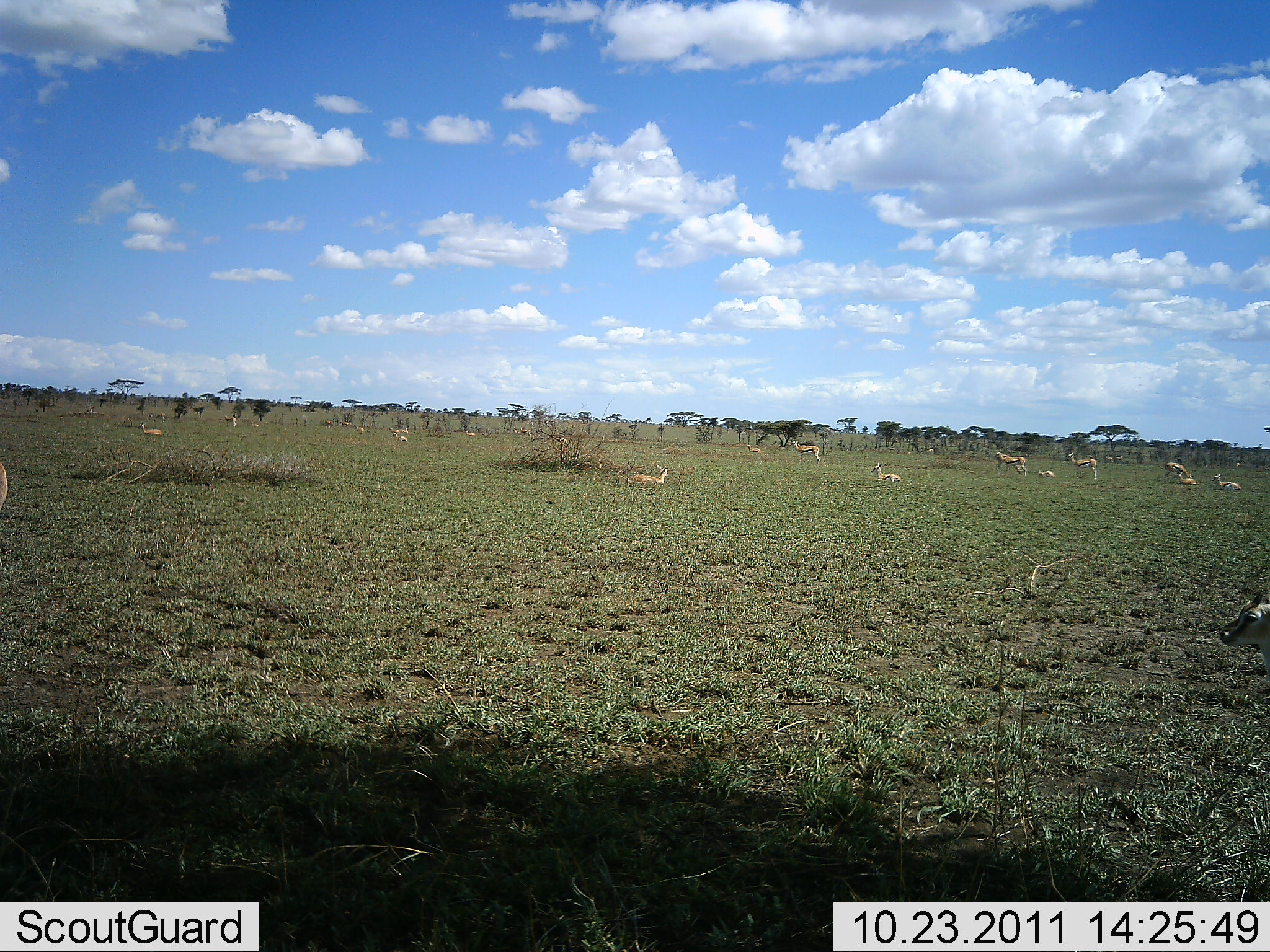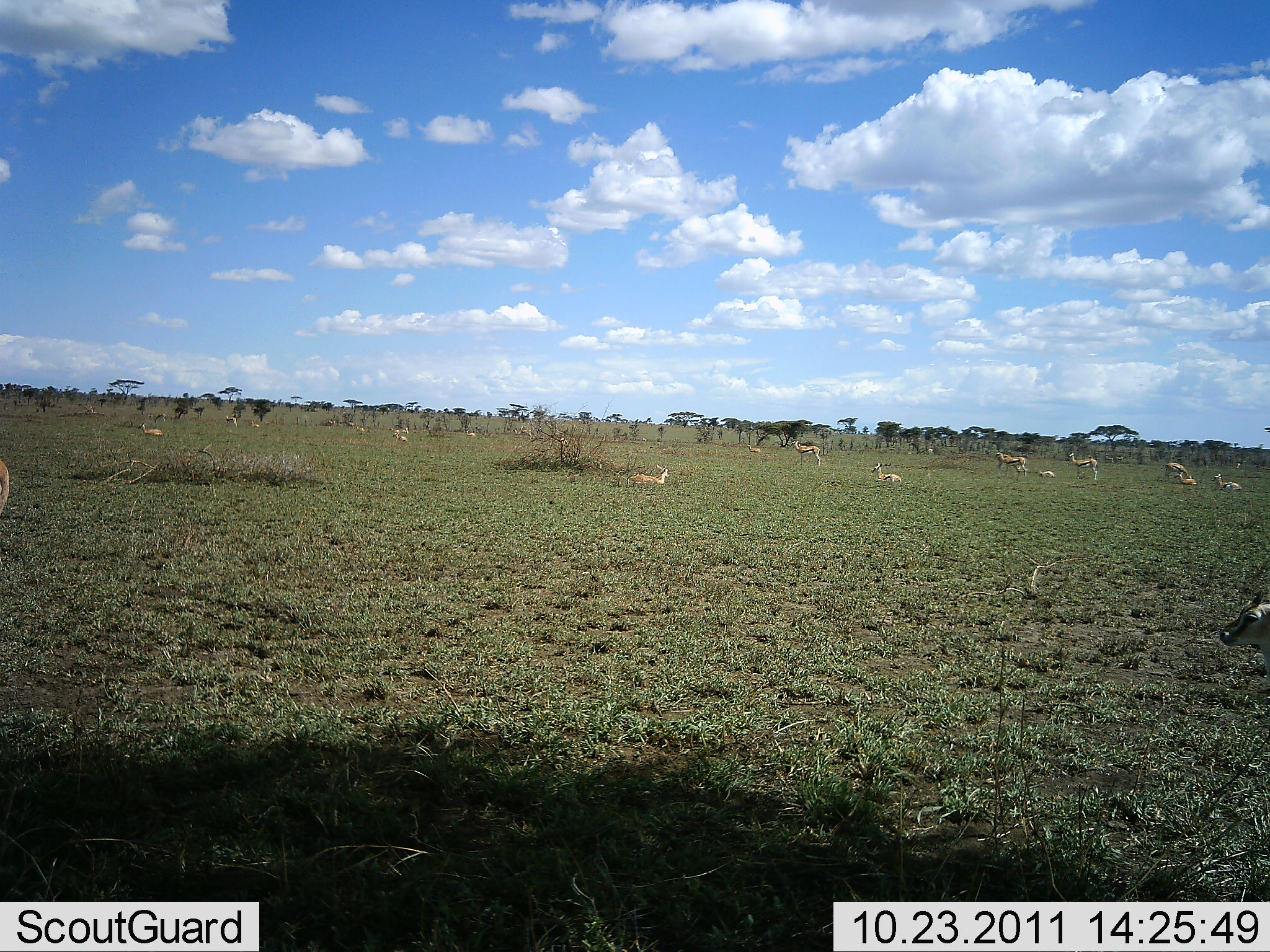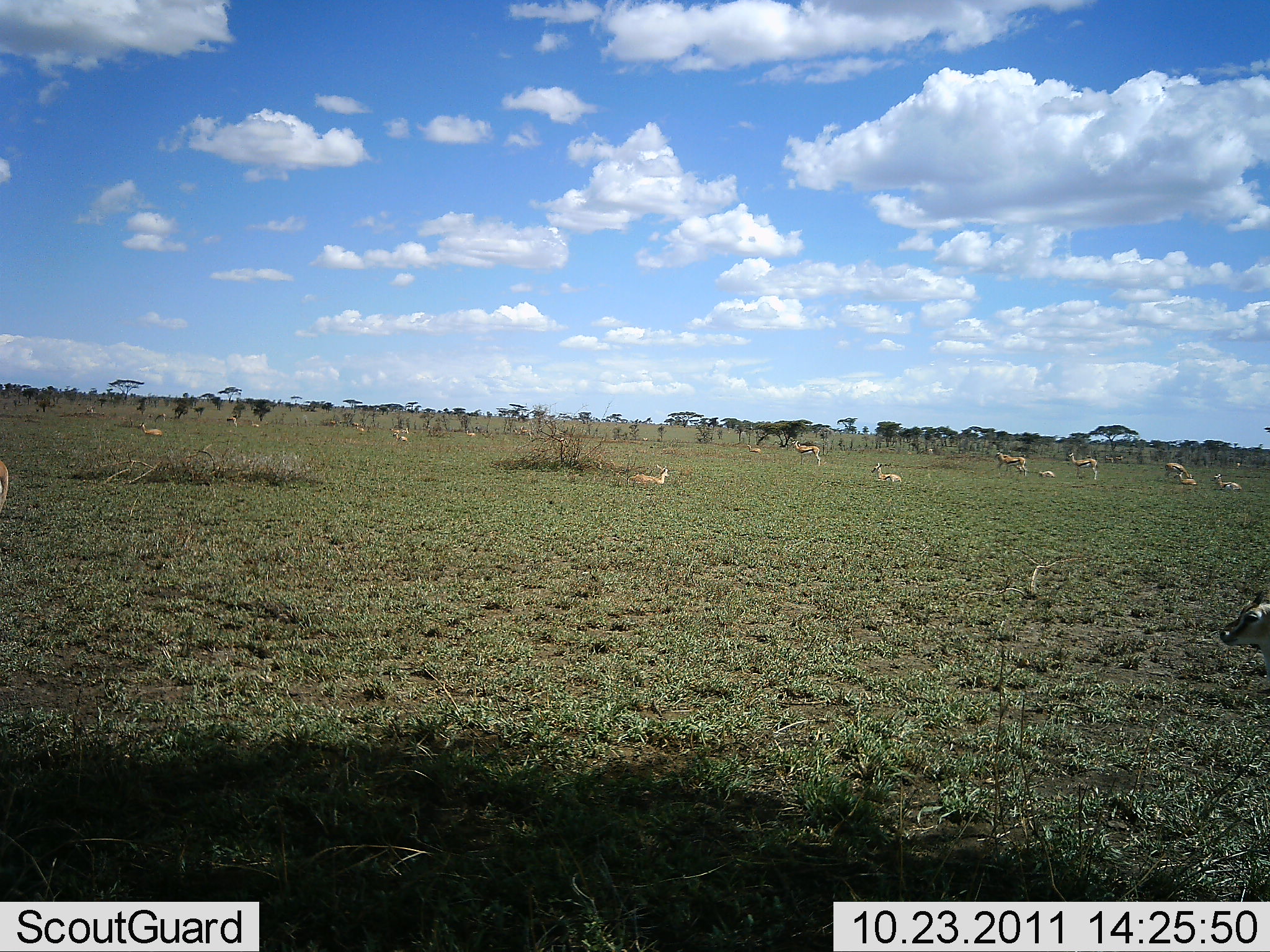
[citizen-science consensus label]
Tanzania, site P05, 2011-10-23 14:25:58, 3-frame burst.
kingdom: Animalia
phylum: Chordata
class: Mammalia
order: Artiodactyla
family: Bovidae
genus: Eudorcas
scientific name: Eudorcas thomsonii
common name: thomson's gazelle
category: gazellethomsons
Gazellethomsons (thomson's gazelle) (Eudorcas thomsonii), count 11-50. Behavior (volunteer vote fractions): standing 85%, resting 85%, moving 15%, interacting 8%. Young present (vote fraction): 0%. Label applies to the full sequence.